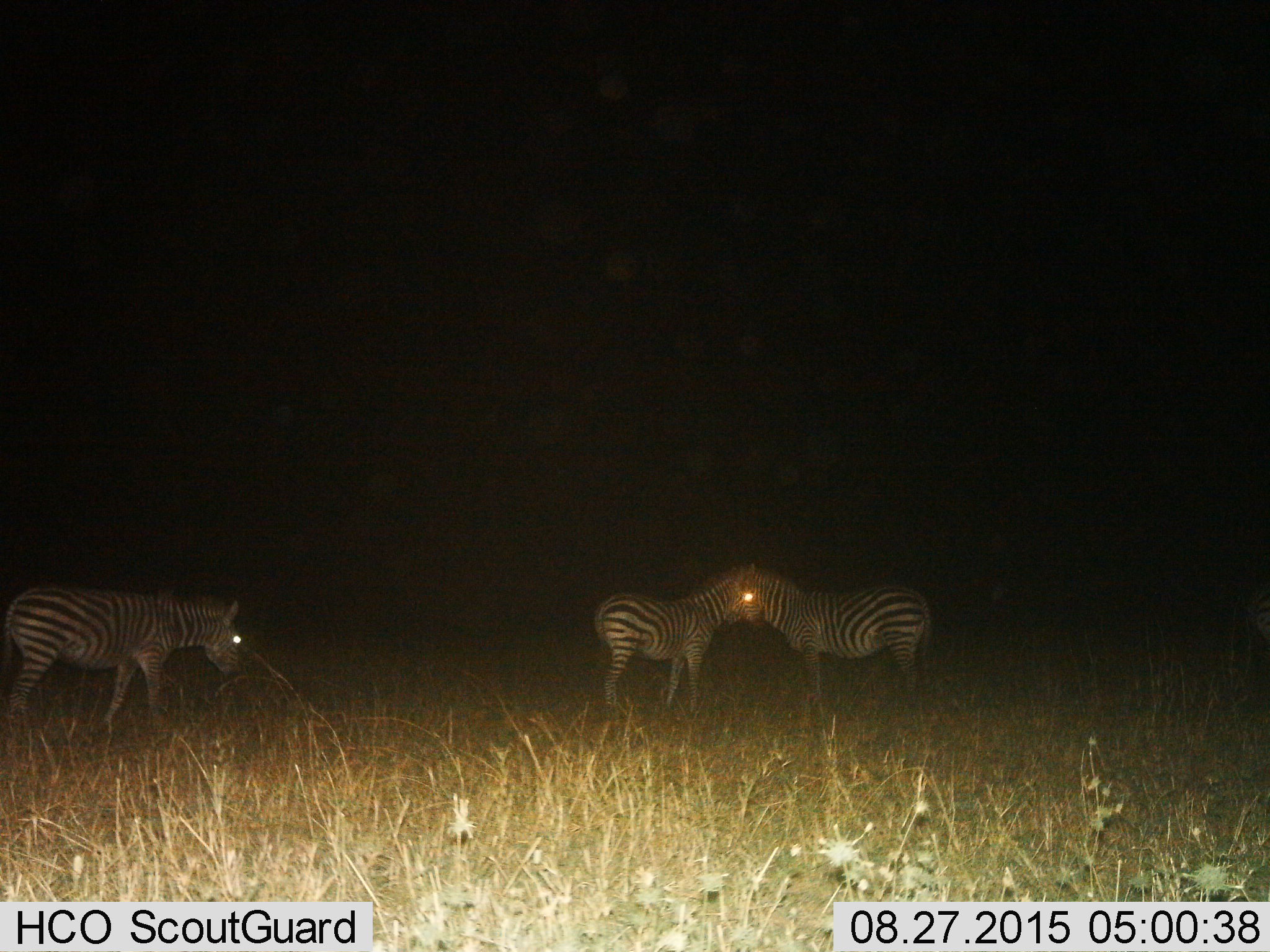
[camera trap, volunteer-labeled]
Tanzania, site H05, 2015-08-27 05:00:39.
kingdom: Animalia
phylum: Chordata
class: Mammalia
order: Perissodactyla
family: Equidae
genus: Equus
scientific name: Equus quagga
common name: plains zebra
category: zebra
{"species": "zebra (plains zebra) (Equus quagga)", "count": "3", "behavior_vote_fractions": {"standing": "90%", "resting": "10%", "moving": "50%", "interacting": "30%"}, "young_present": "10%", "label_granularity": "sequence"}